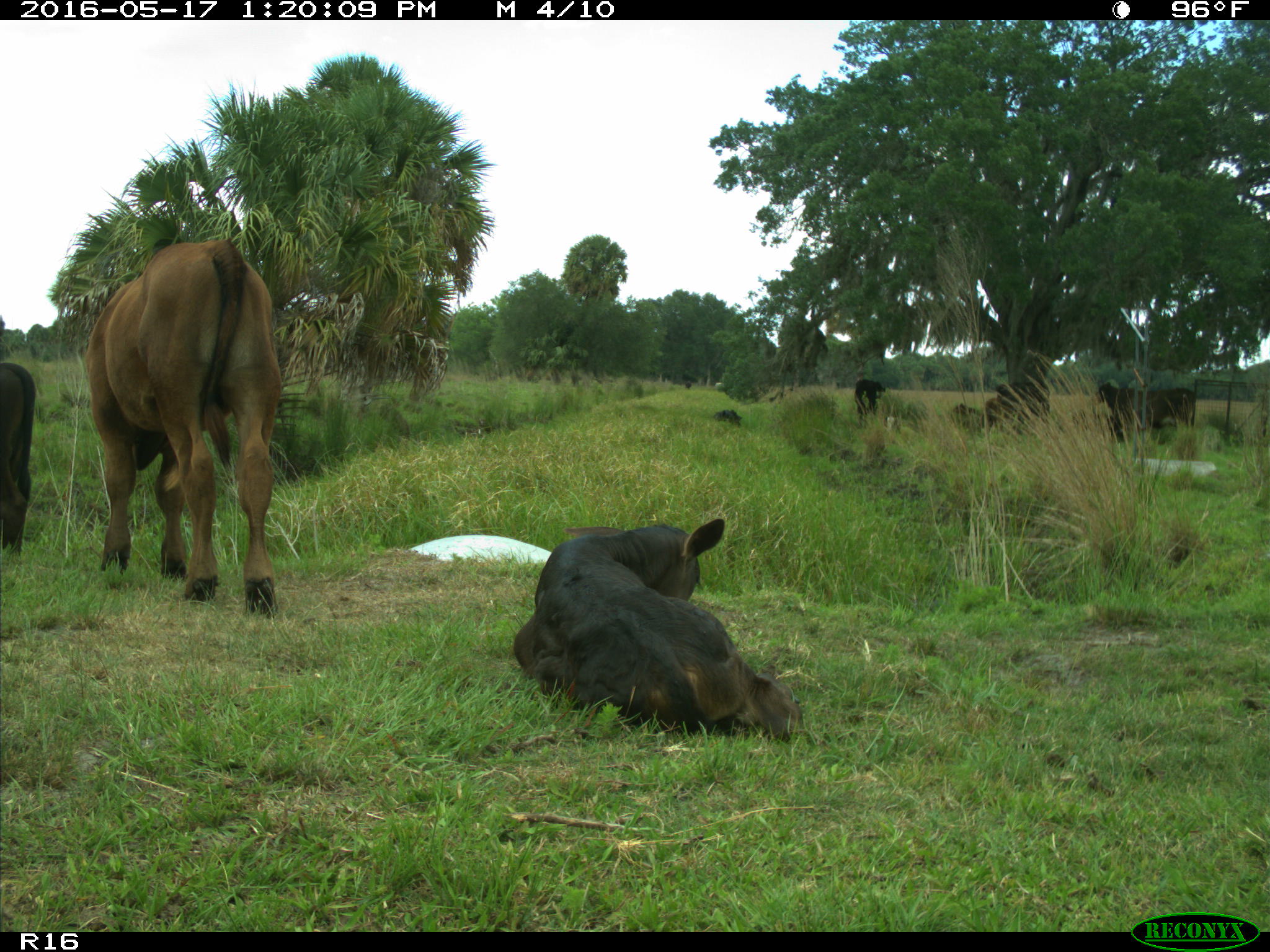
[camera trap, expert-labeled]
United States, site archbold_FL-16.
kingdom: Animalia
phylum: Chordata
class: Mammalia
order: Artiodactyla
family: Bovidae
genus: Bos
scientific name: Bos taurus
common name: domestic cow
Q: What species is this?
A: Bos taurus (domestic cow).